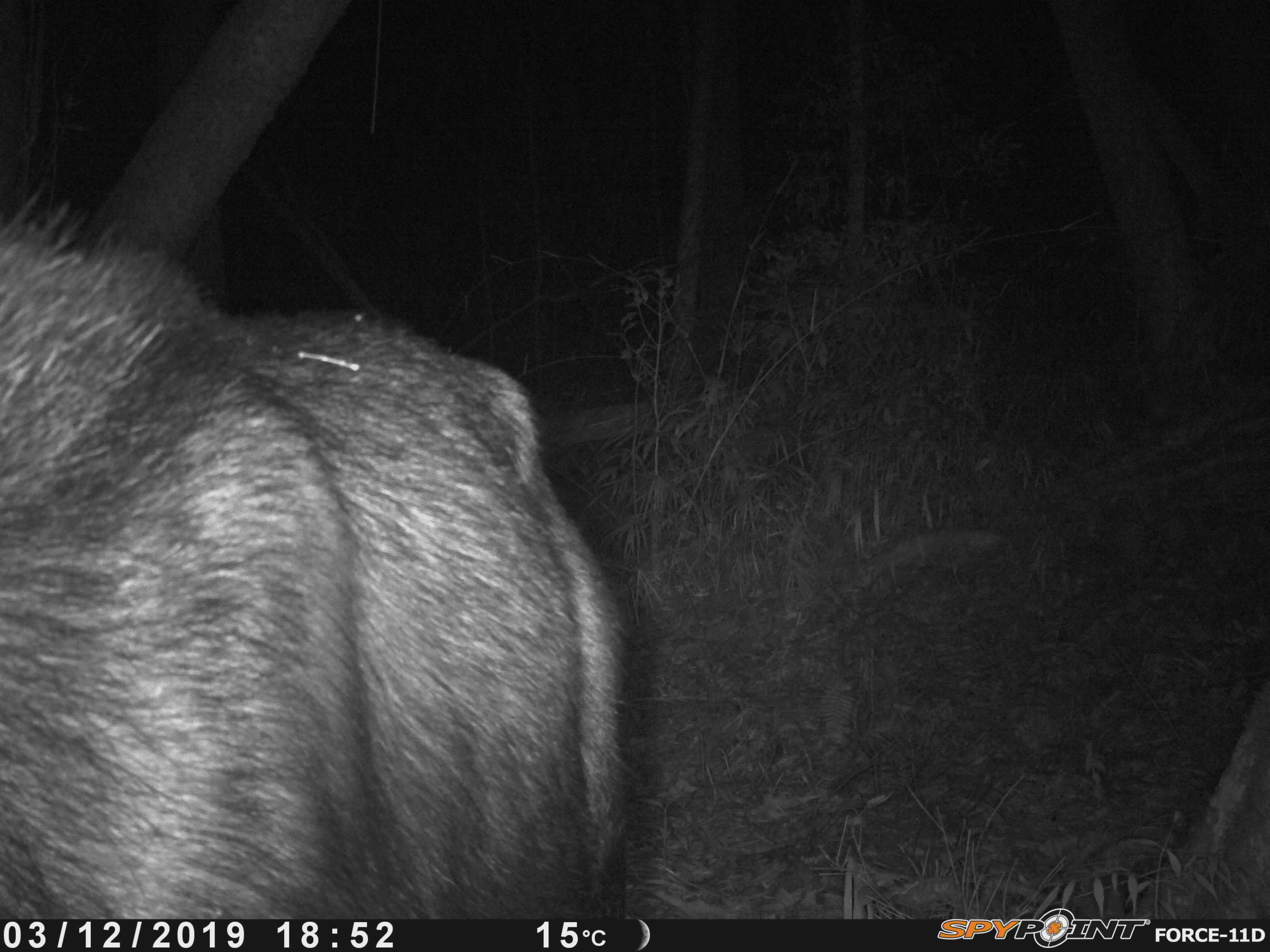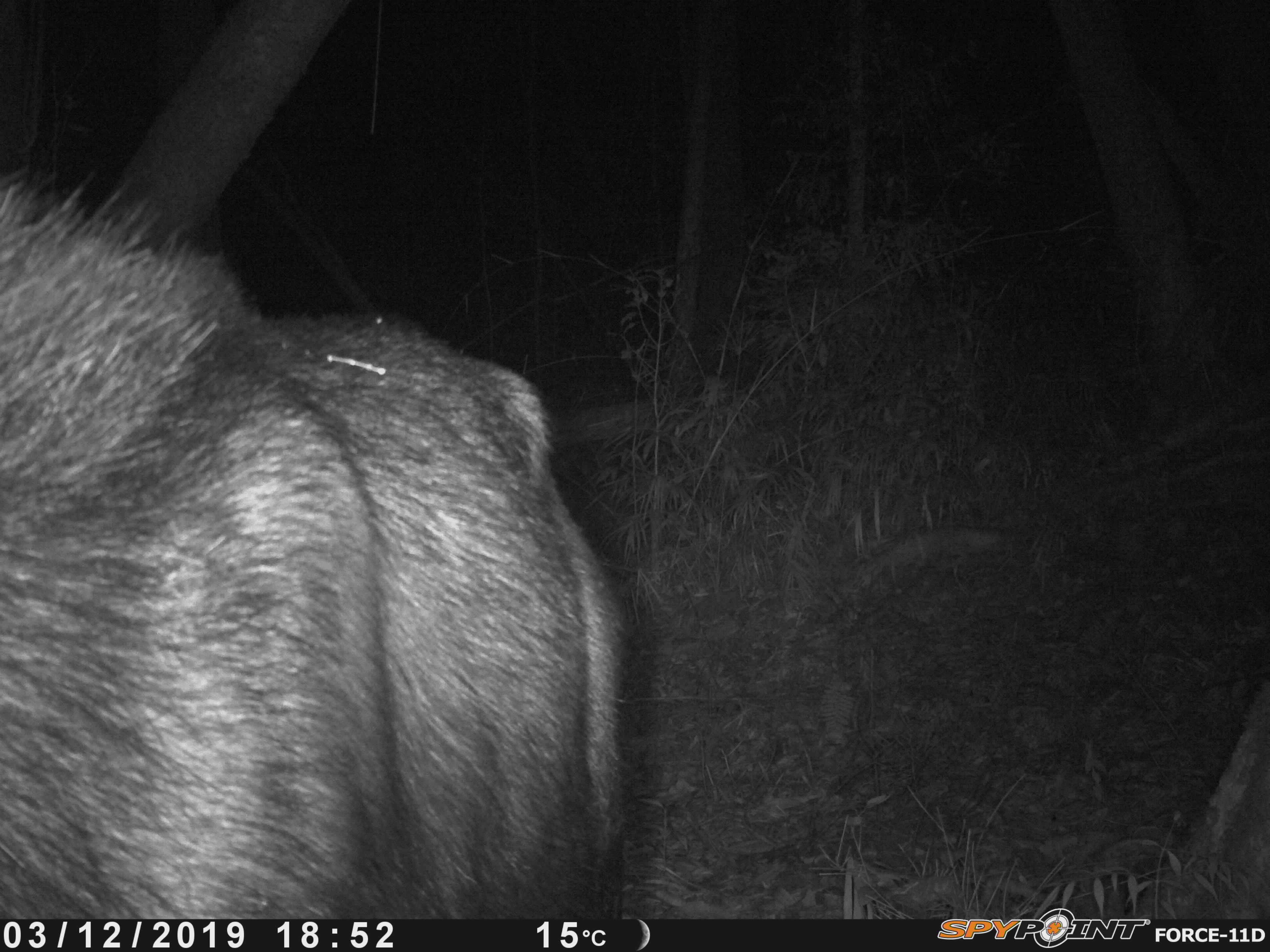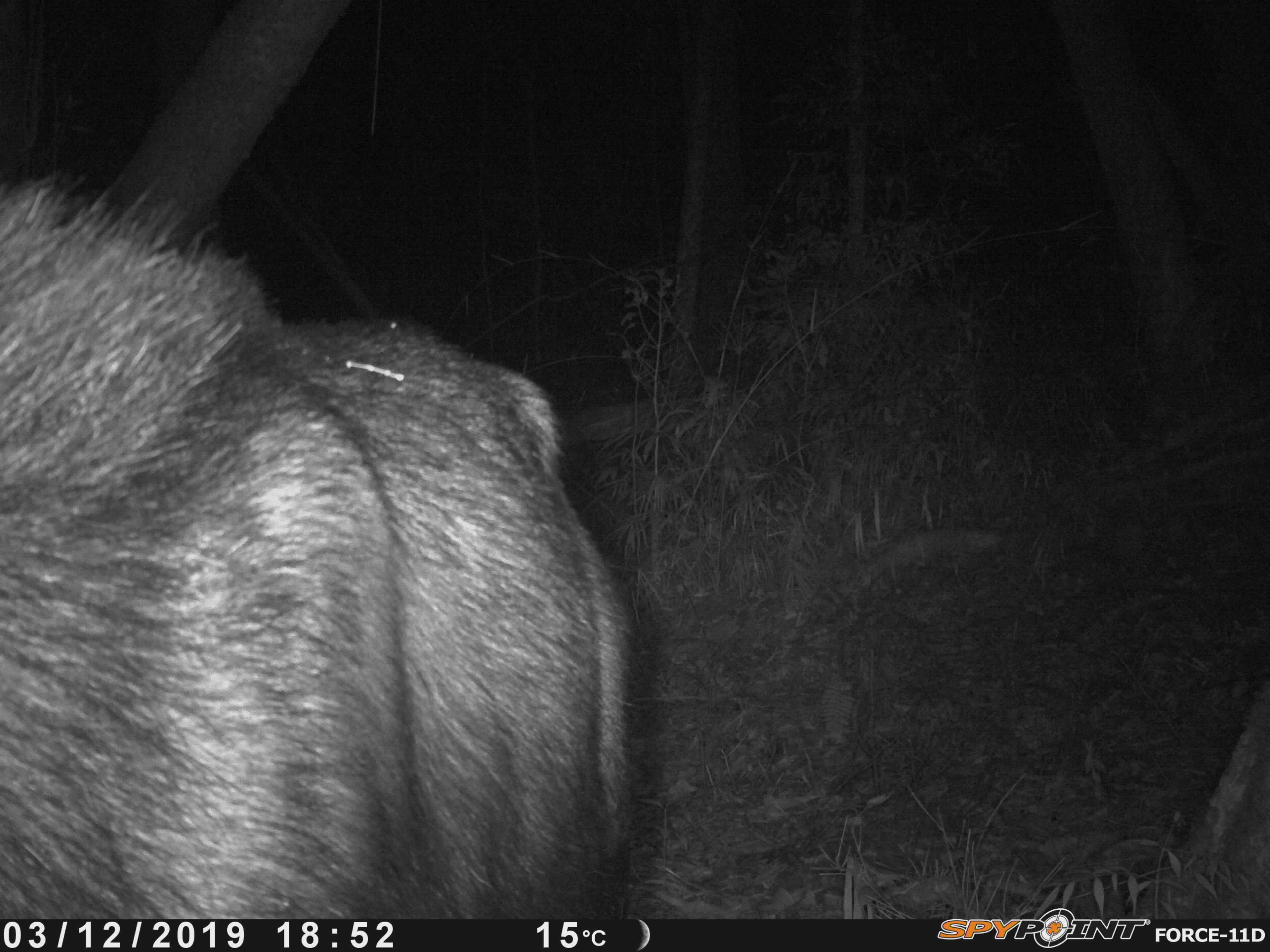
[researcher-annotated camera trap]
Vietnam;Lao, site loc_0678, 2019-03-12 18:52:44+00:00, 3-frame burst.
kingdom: Animalia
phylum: Chordata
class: Mammalia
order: Artiodactyla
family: Bovidae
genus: Capricornis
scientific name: Capricornis sumatraensis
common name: chinese serow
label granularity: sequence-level